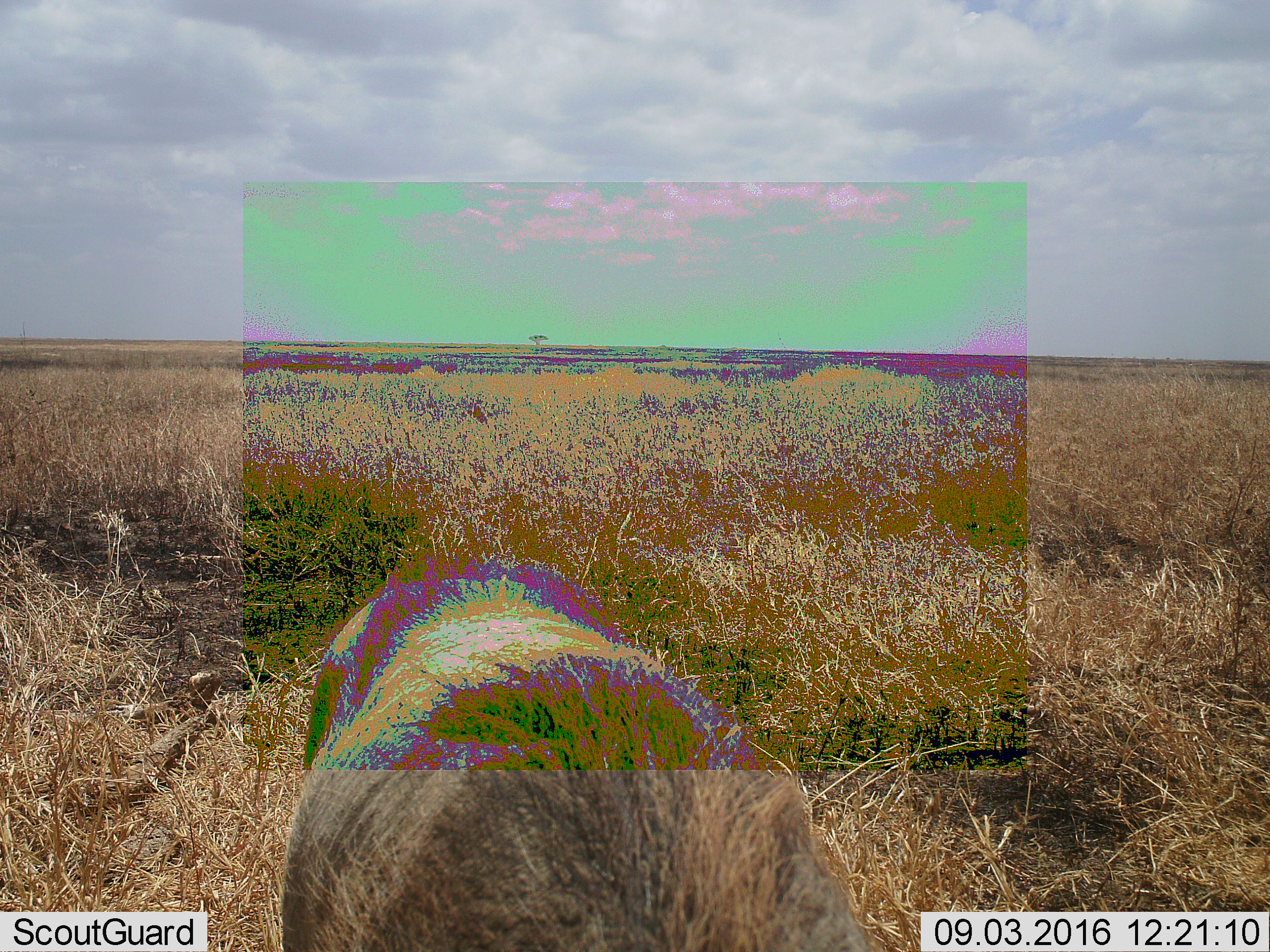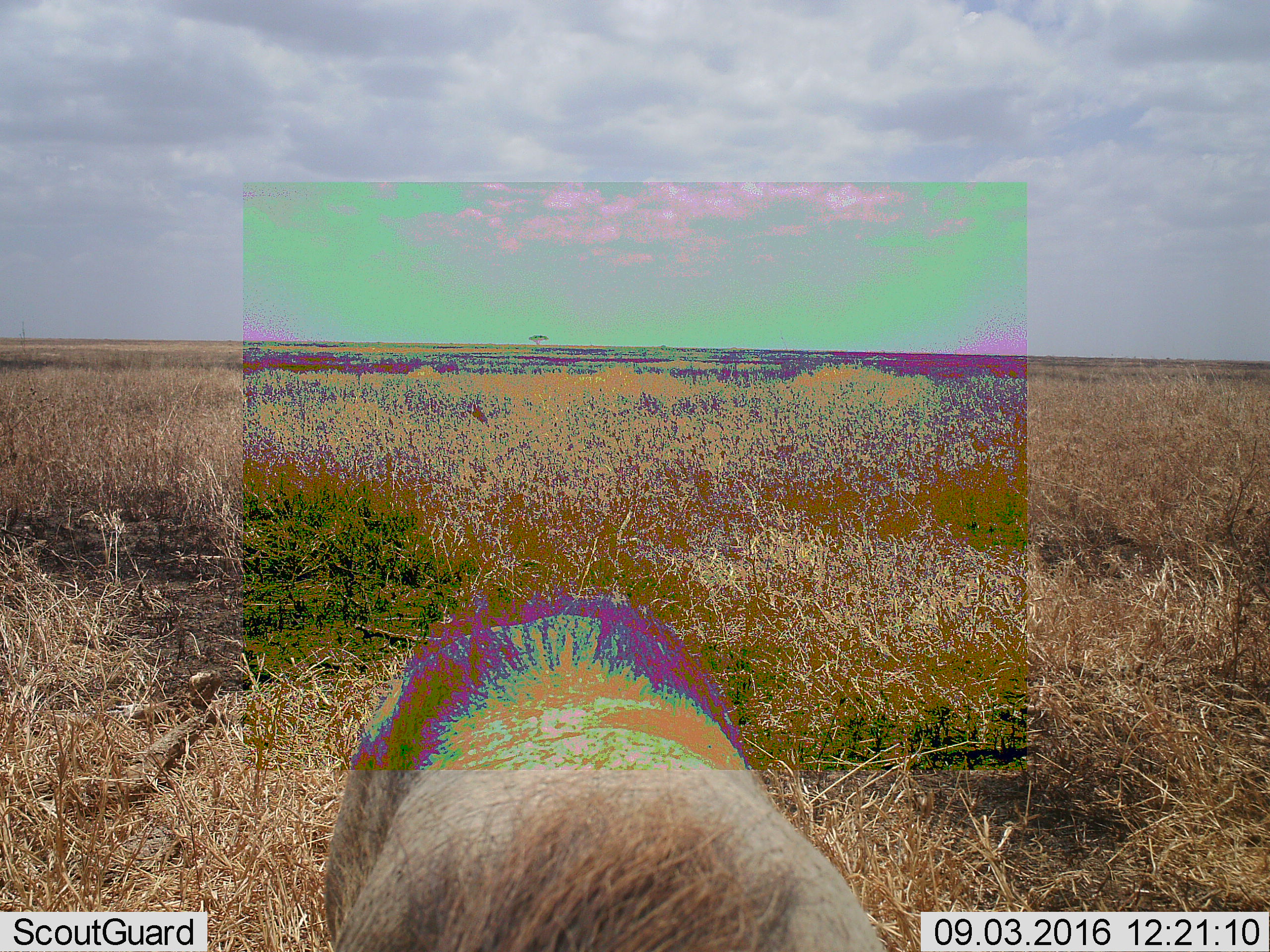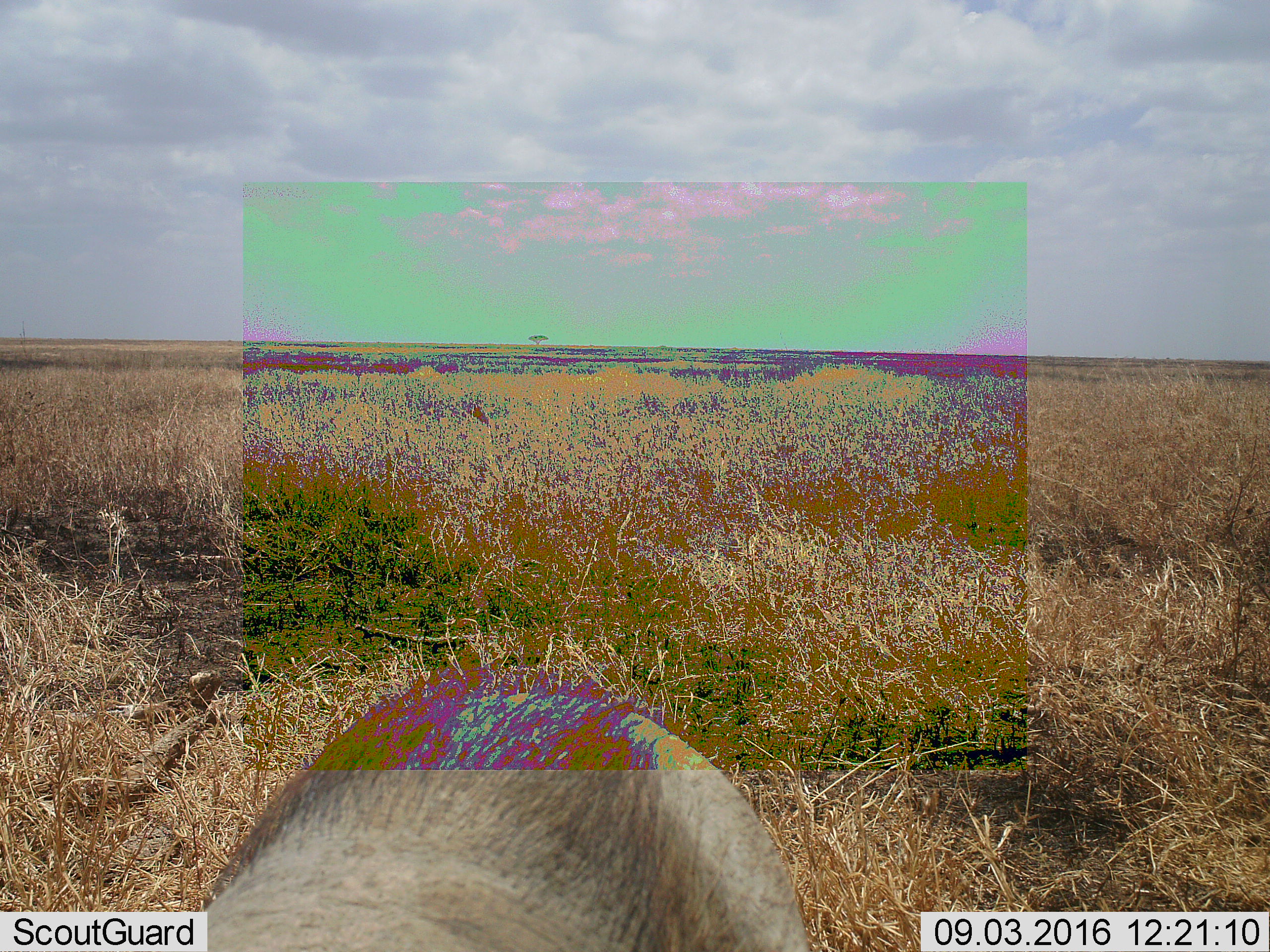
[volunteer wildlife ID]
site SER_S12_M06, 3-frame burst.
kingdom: Animalia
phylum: Chordata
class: Mammalia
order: Artiodactyla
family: Suidae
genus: Phacochoerus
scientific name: Phacochoerus africanus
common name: warthog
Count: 1.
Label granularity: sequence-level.